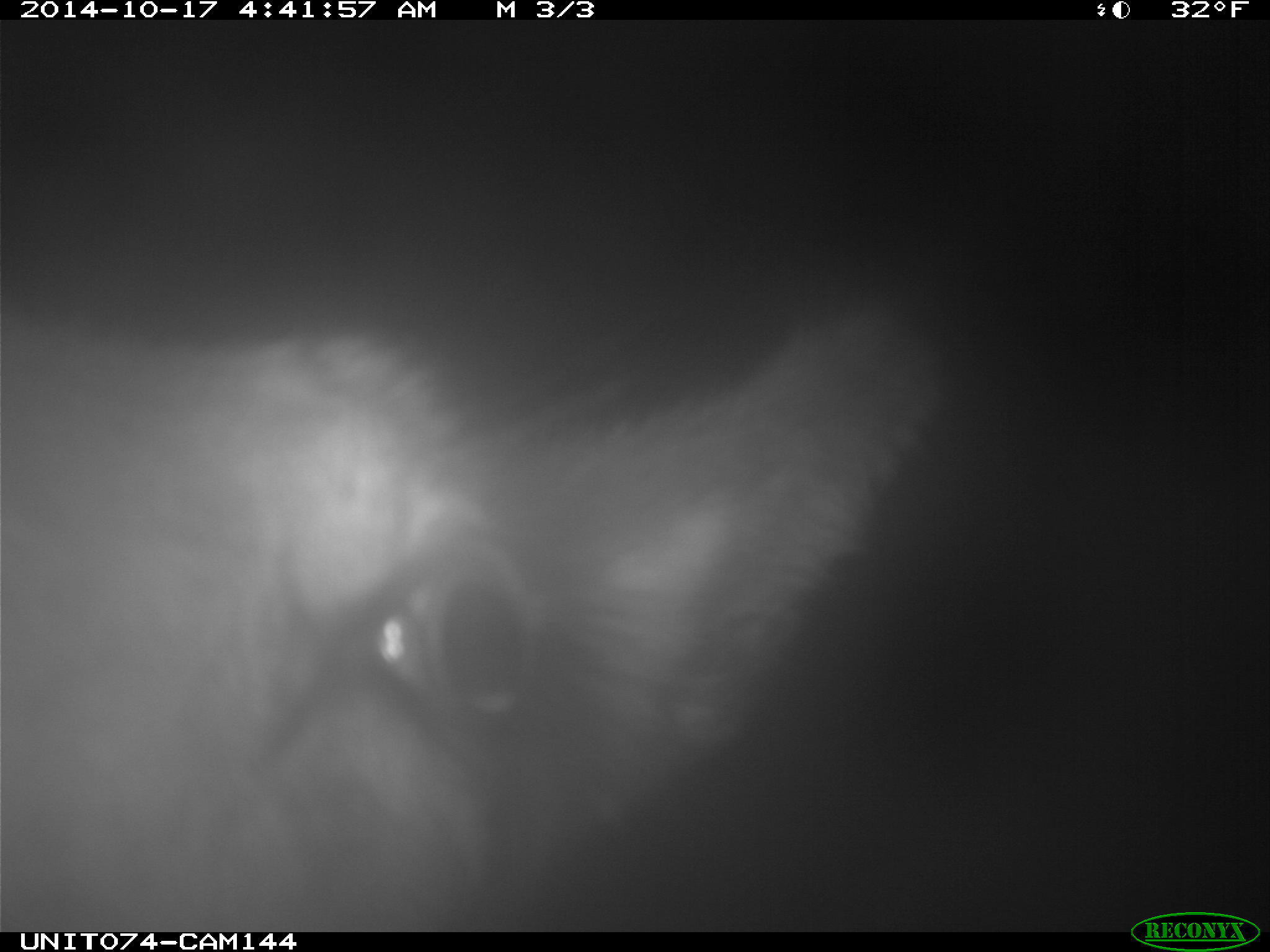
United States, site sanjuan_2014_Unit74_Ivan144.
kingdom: Animalia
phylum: Chordata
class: Mammalia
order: Artiodactyla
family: Cervidae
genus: Cervus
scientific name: Cervus elaphus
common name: red deer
Cervus elaphus (red deer).